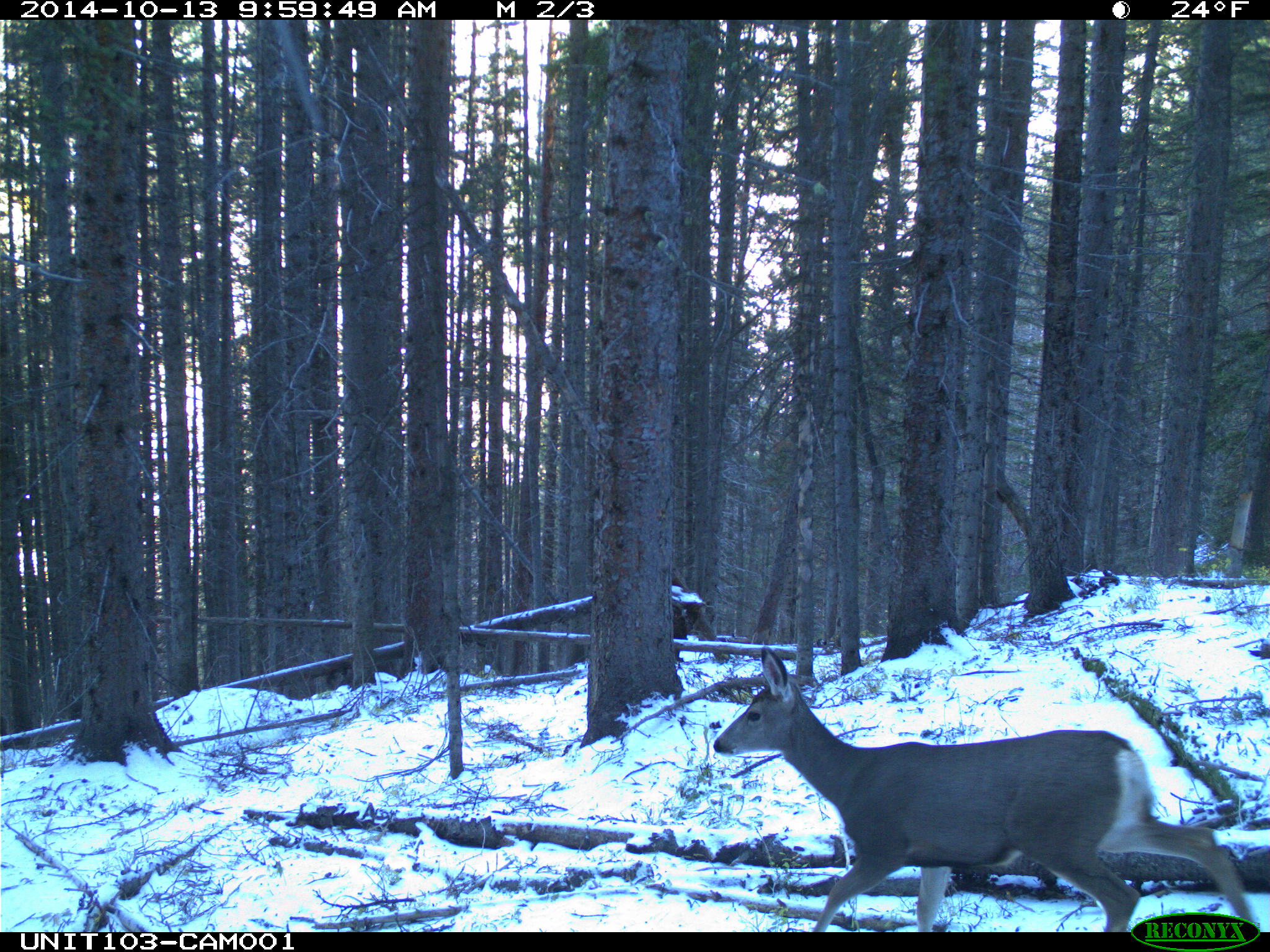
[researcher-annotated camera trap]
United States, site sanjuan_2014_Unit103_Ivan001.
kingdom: Animalia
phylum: Chordata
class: Mammalia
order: Artiodactyla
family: Cervidae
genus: Odocoileus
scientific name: Odocoileus hemionus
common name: mule deer